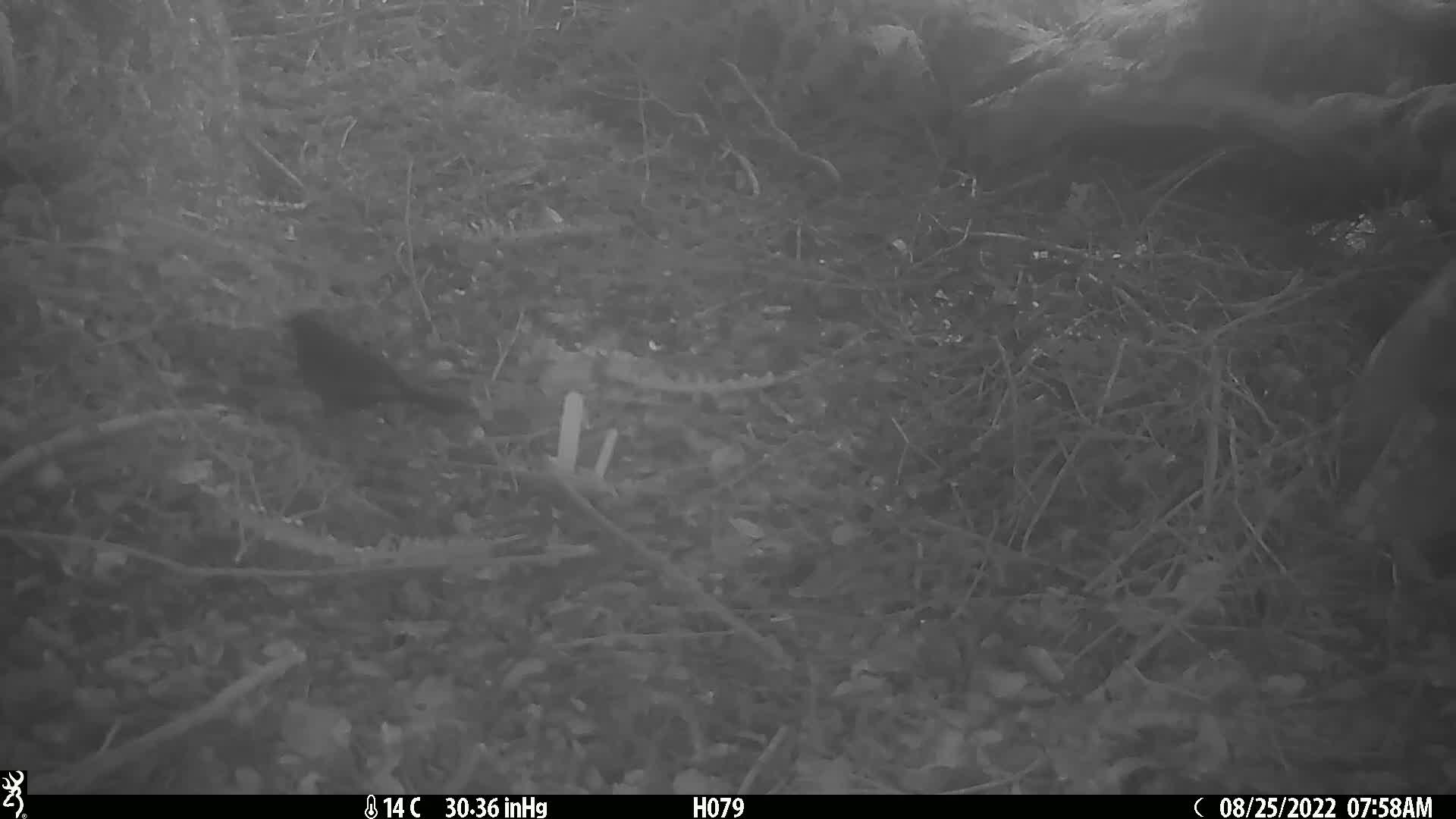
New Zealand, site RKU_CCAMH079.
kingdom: Animalia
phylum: Chordata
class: Aves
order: Passeriformes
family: Turdidae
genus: Turdus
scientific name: Turdus merula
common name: eurasian blackbird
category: blackbird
Blackbird (eurasian blackbird) (Turdus merula).